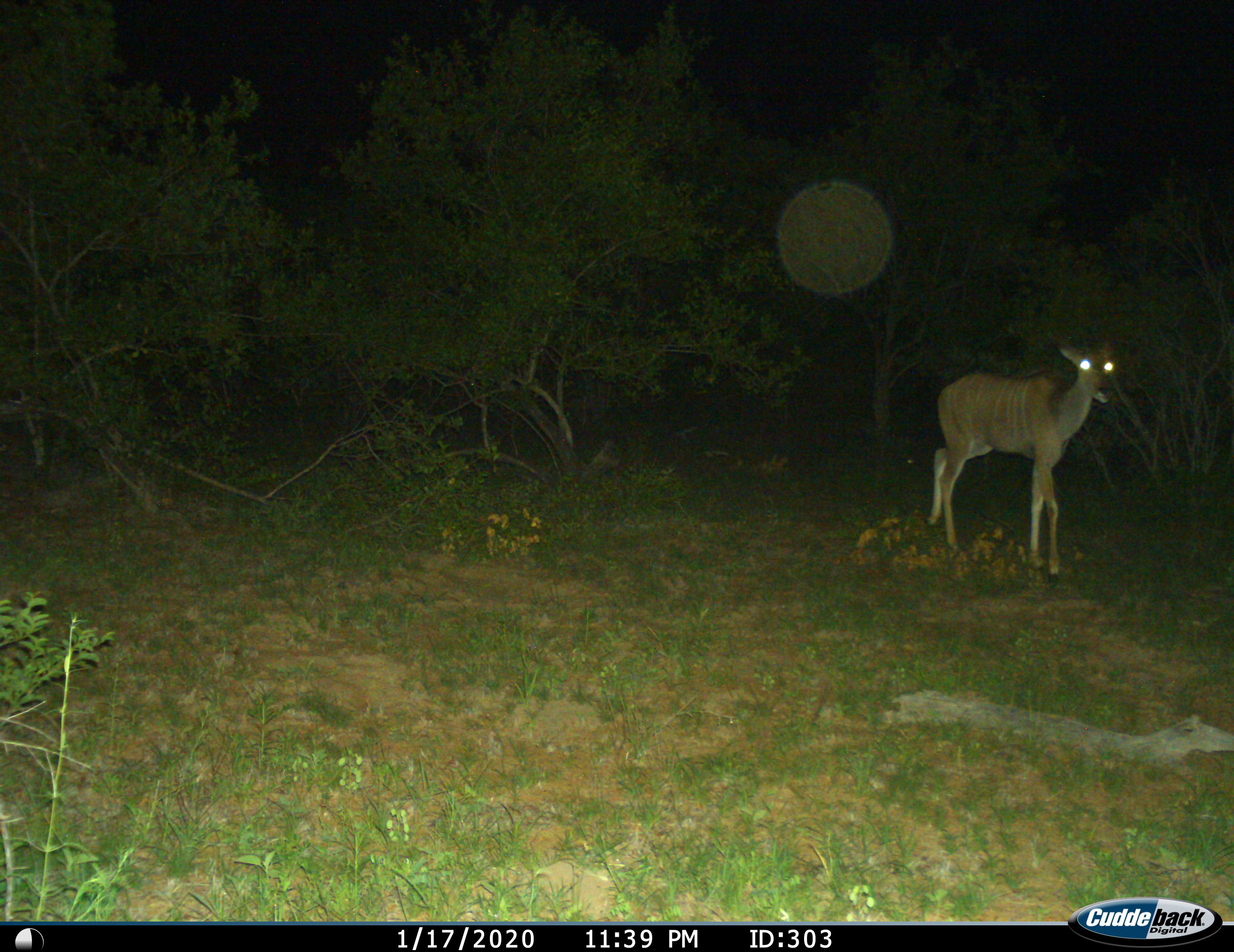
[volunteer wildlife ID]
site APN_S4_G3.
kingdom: Animalia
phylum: Chordata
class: Mammalia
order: Artiodactyla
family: Bovidae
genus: Tragelaphus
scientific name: Tragelaphus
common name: kudu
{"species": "kudu (Tragelaphus)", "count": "1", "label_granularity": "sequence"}